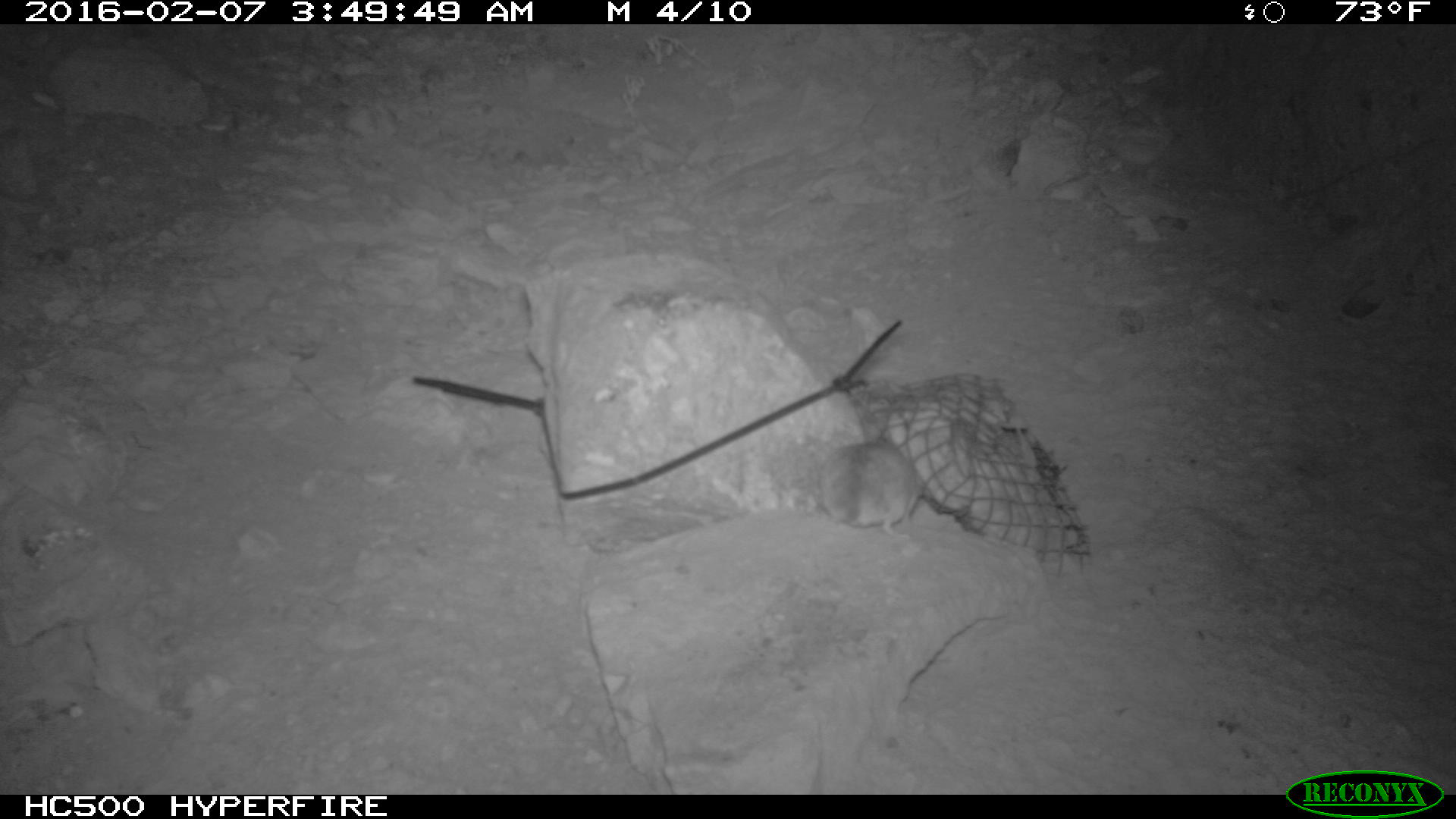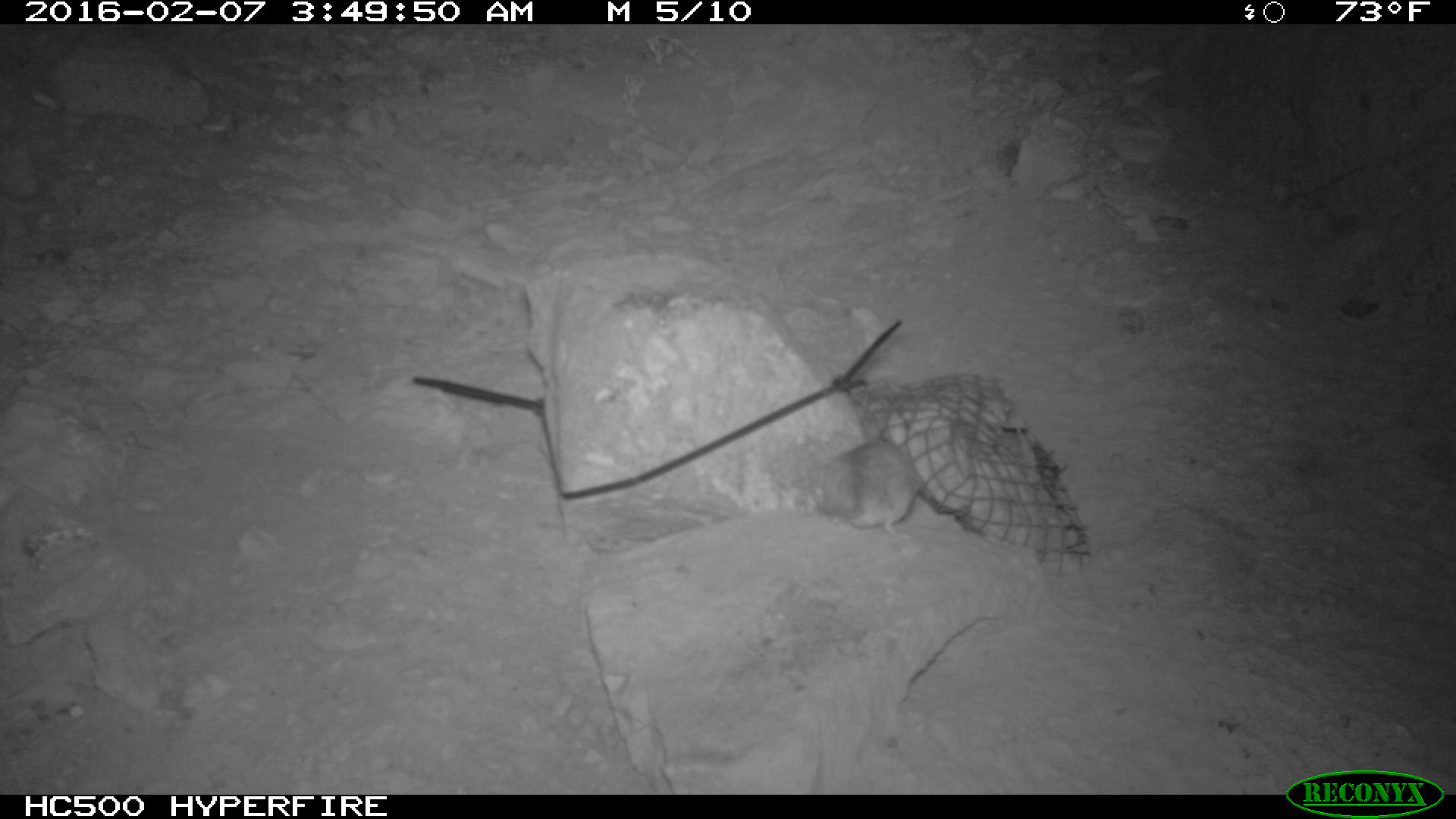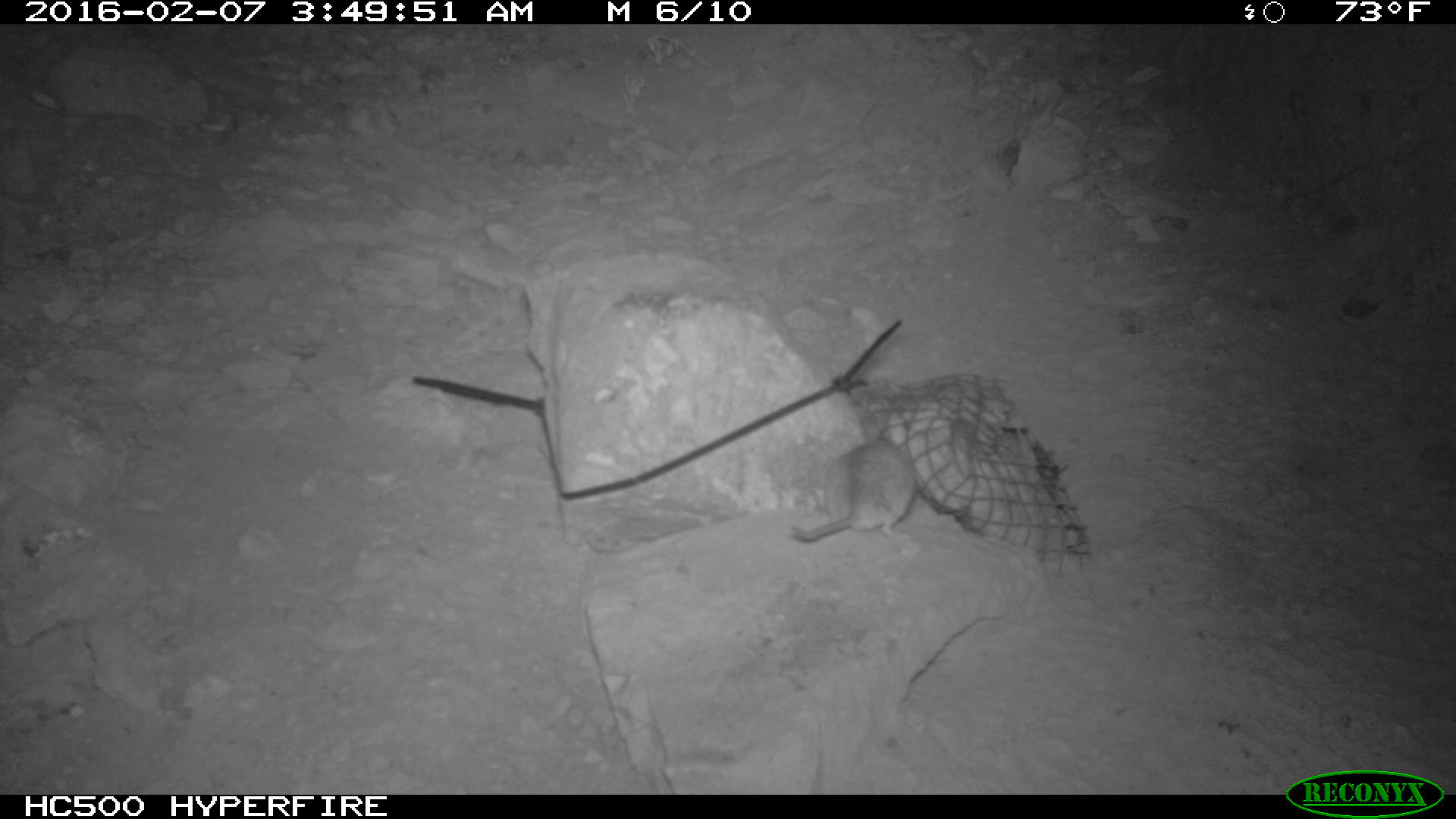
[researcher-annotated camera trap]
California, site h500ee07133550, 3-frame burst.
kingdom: Animalia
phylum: Chordata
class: Mammalia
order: Rodentia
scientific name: Rodentia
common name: rodent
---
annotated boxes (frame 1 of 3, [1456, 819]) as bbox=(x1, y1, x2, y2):
rodent: bbox=(820, 436, 927, 538)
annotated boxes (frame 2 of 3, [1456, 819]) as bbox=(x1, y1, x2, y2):
rodent: bbox=(812, 419, 918, 535)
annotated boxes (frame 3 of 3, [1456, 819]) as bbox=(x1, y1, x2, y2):
rodent: bbox=(792, 437, 918, 544)